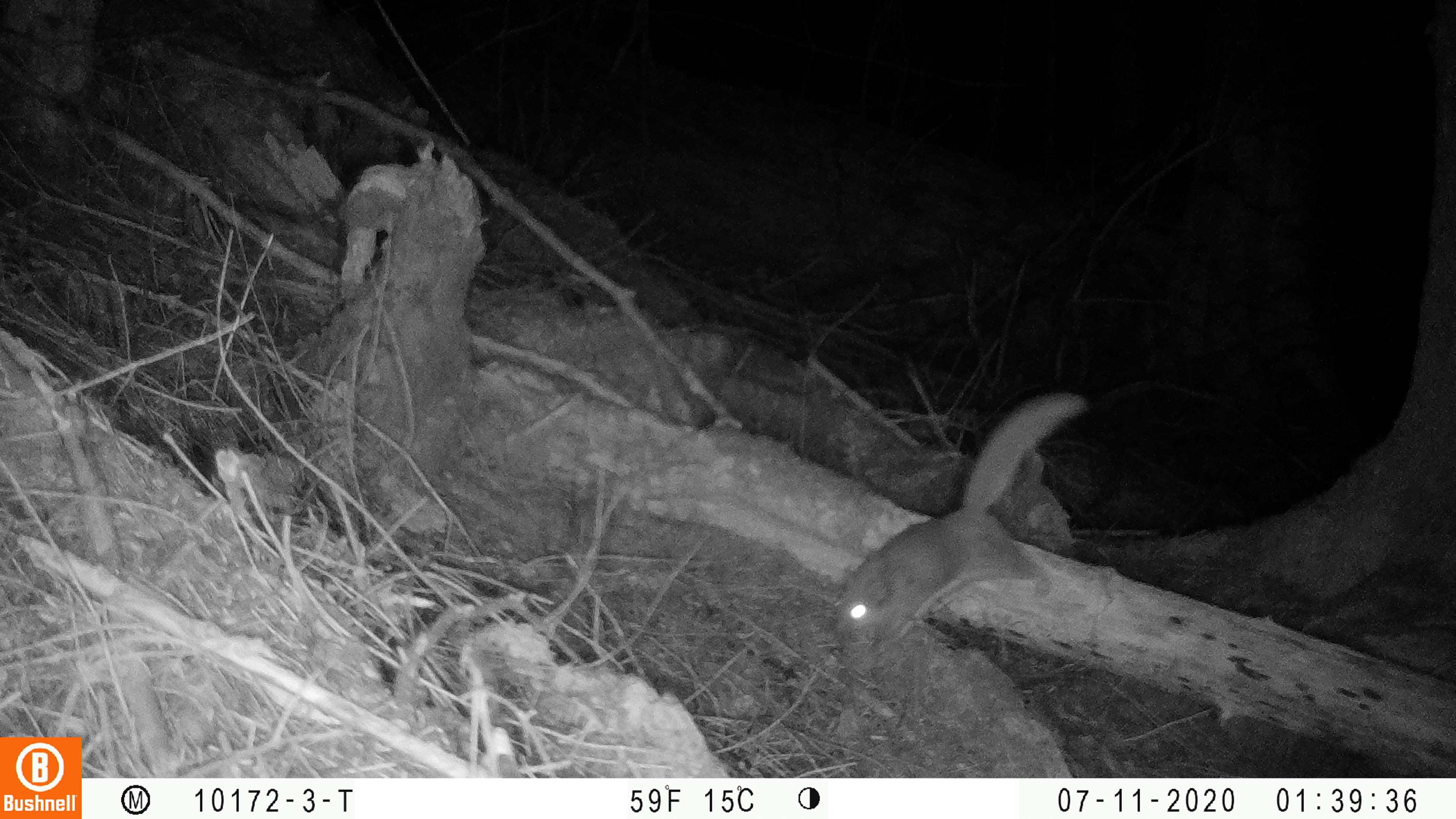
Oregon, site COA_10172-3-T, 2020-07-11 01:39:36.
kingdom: Animalia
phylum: Chordata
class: Mammalia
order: Rodentia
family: Sciuridae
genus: Glaucomys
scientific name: Glaucomys oregonensis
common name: humboldt's flying squirrel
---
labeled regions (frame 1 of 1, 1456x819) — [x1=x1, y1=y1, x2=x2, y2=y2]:
humboldt's flying squirrel: [x1=825, y1=379, x2=1104, y2=662]